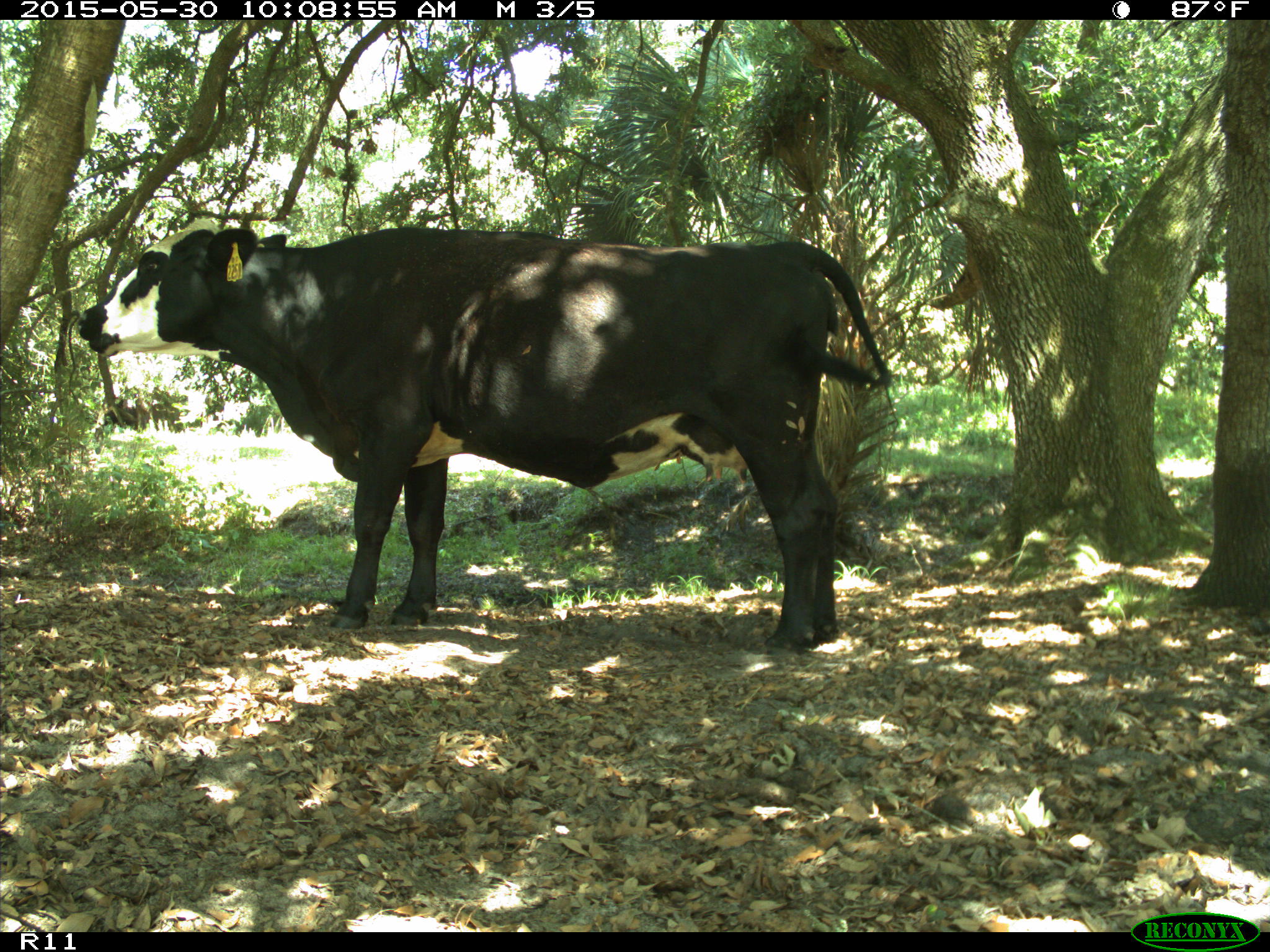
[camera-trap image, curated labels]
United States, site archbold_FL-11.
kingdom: Animalia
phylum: Chordata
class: Mammalia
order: Artiodactyla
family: Bovidae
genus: Bos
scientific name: Bos taurus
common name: domestic cow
Bos taurus (domestic cow).